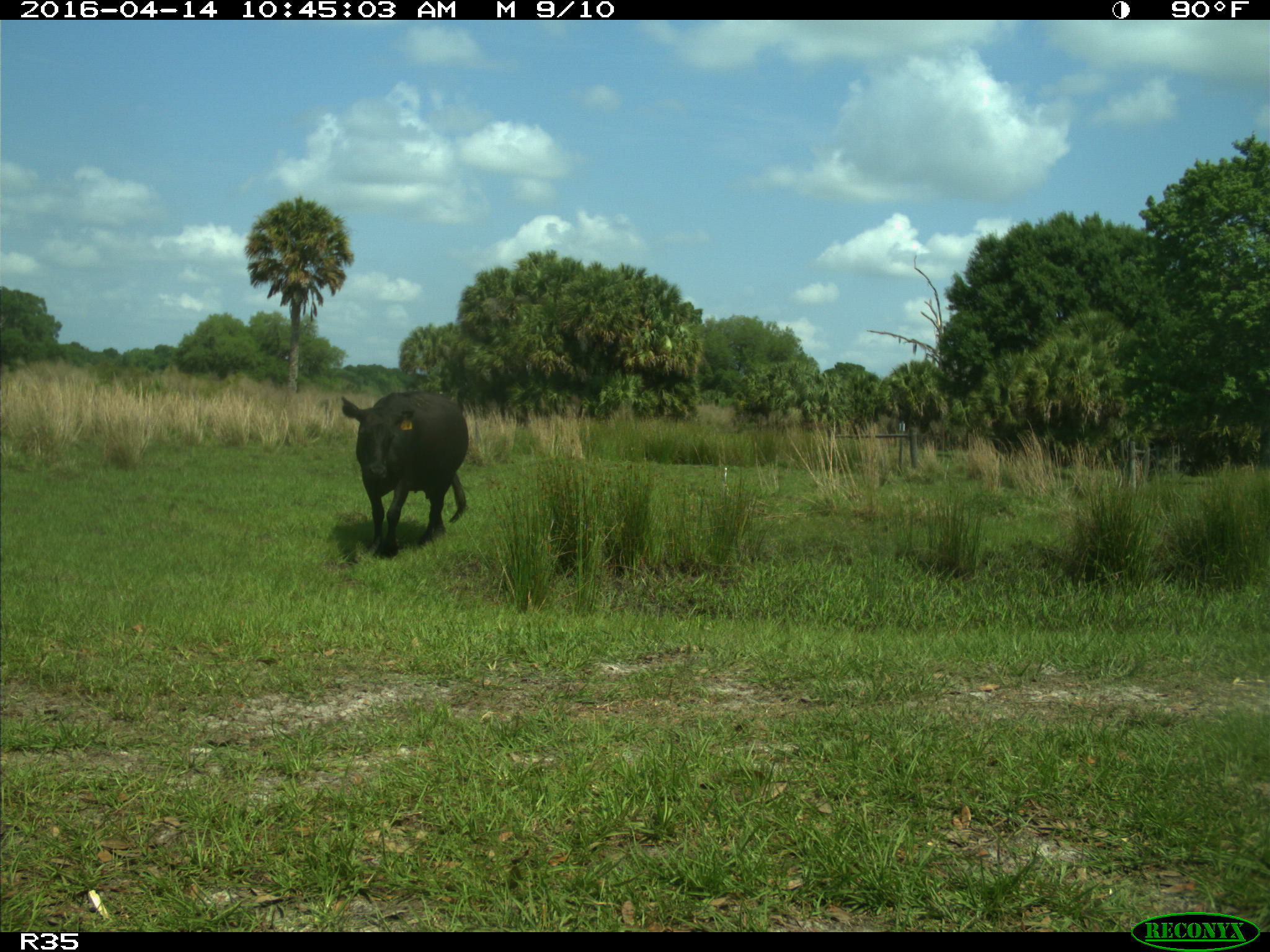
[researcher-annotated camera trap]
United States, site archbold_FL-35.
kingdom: Animalia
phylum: Chordata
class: Mammalia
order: Artiodactyla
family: Bovidae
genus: Bos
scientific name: Bos taurus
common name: domestic cow